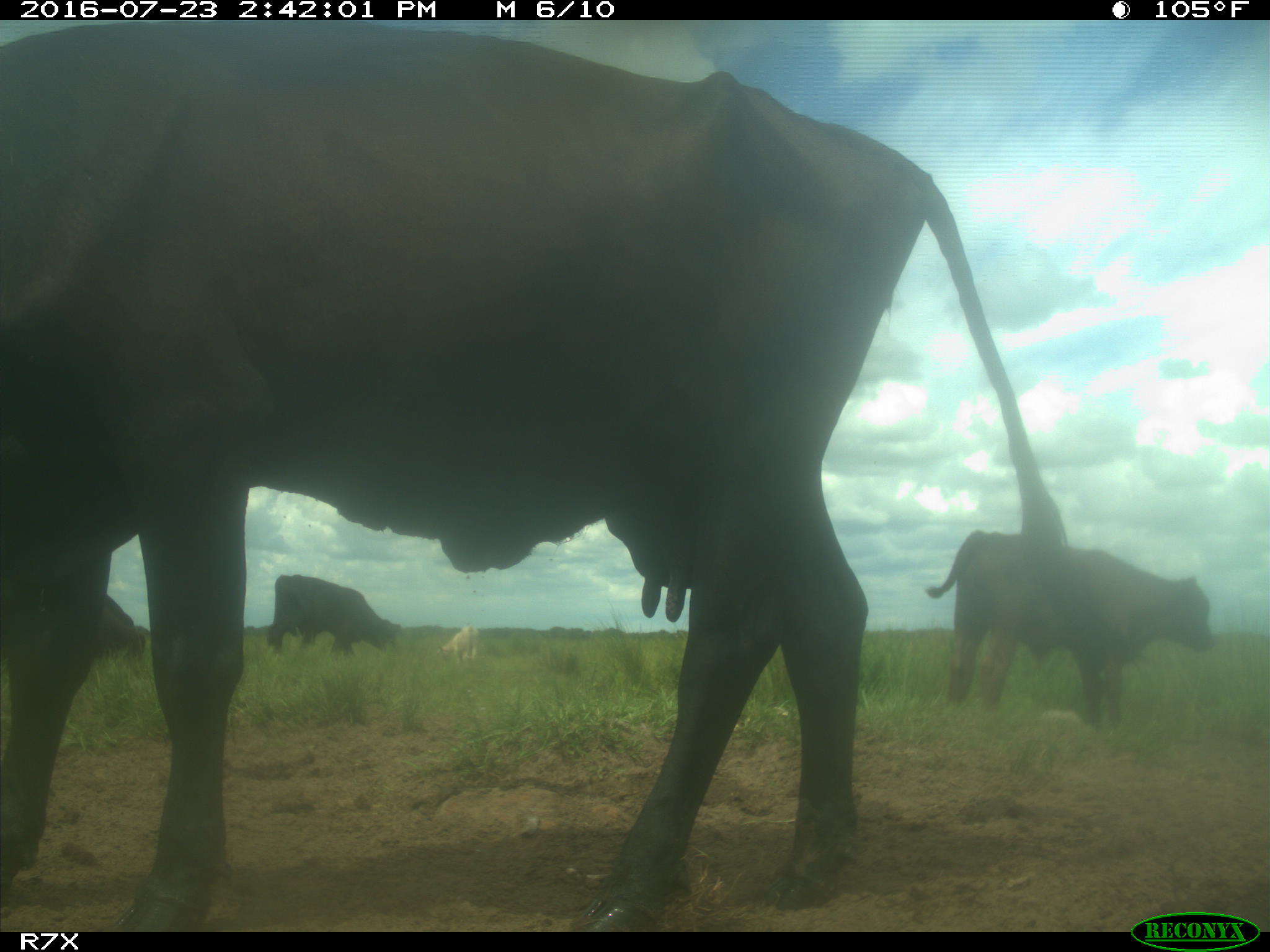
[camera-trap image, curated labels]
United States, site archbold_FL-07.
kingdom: Animalia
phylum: Chordata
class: Mammalia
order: Artiodactyla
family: Bovidae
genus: Bos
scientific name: Bos taurus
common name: domestic cow